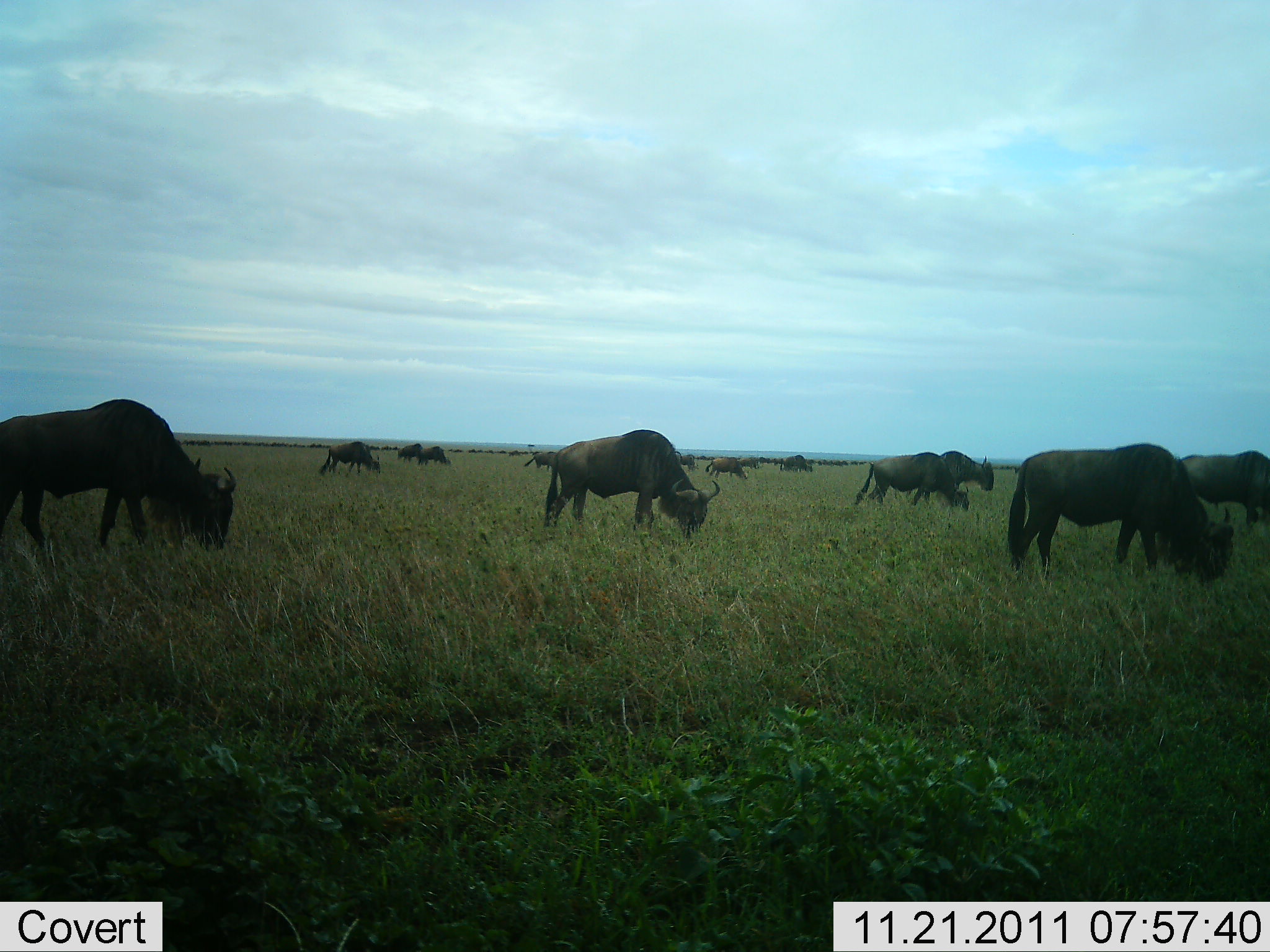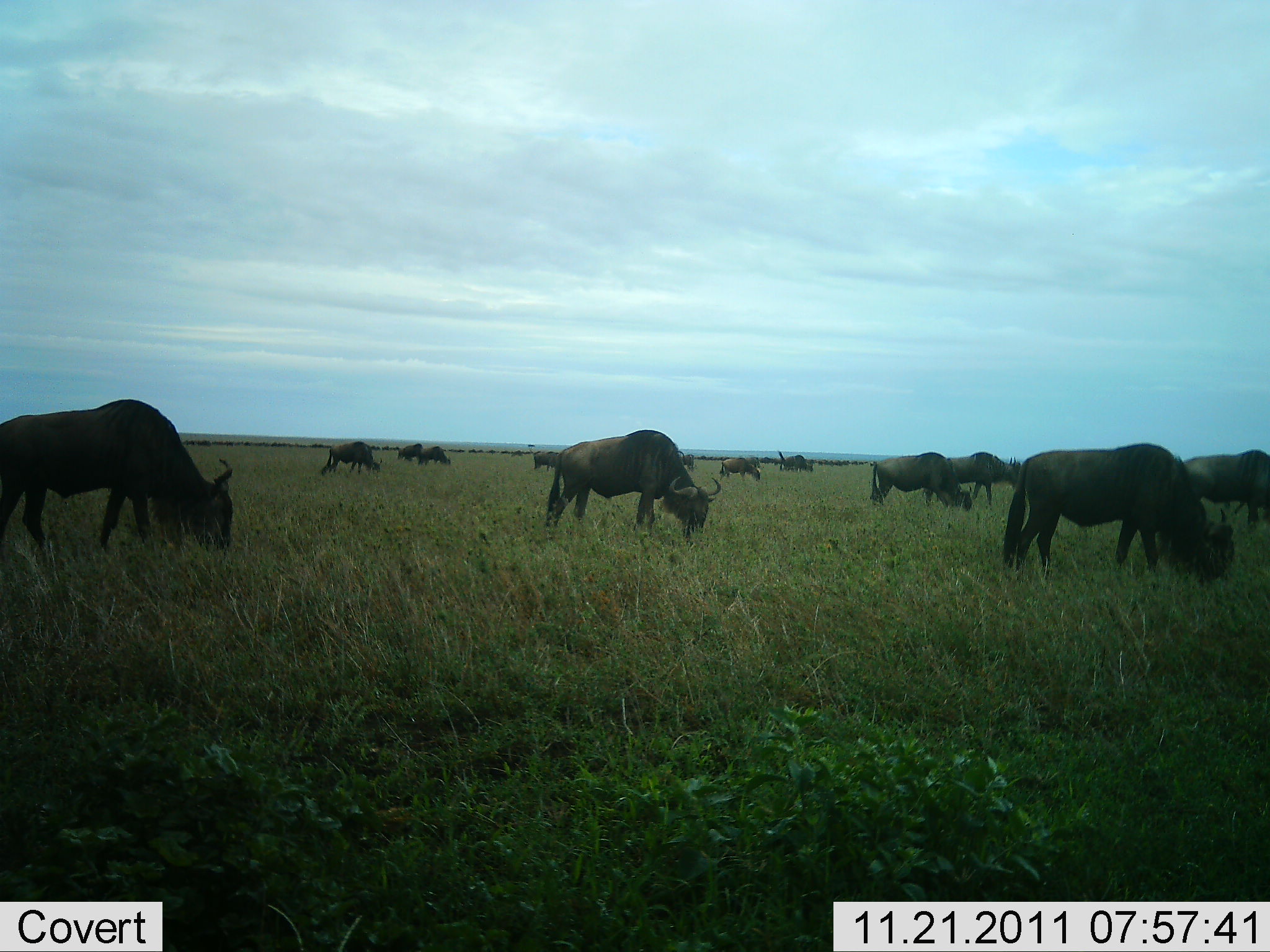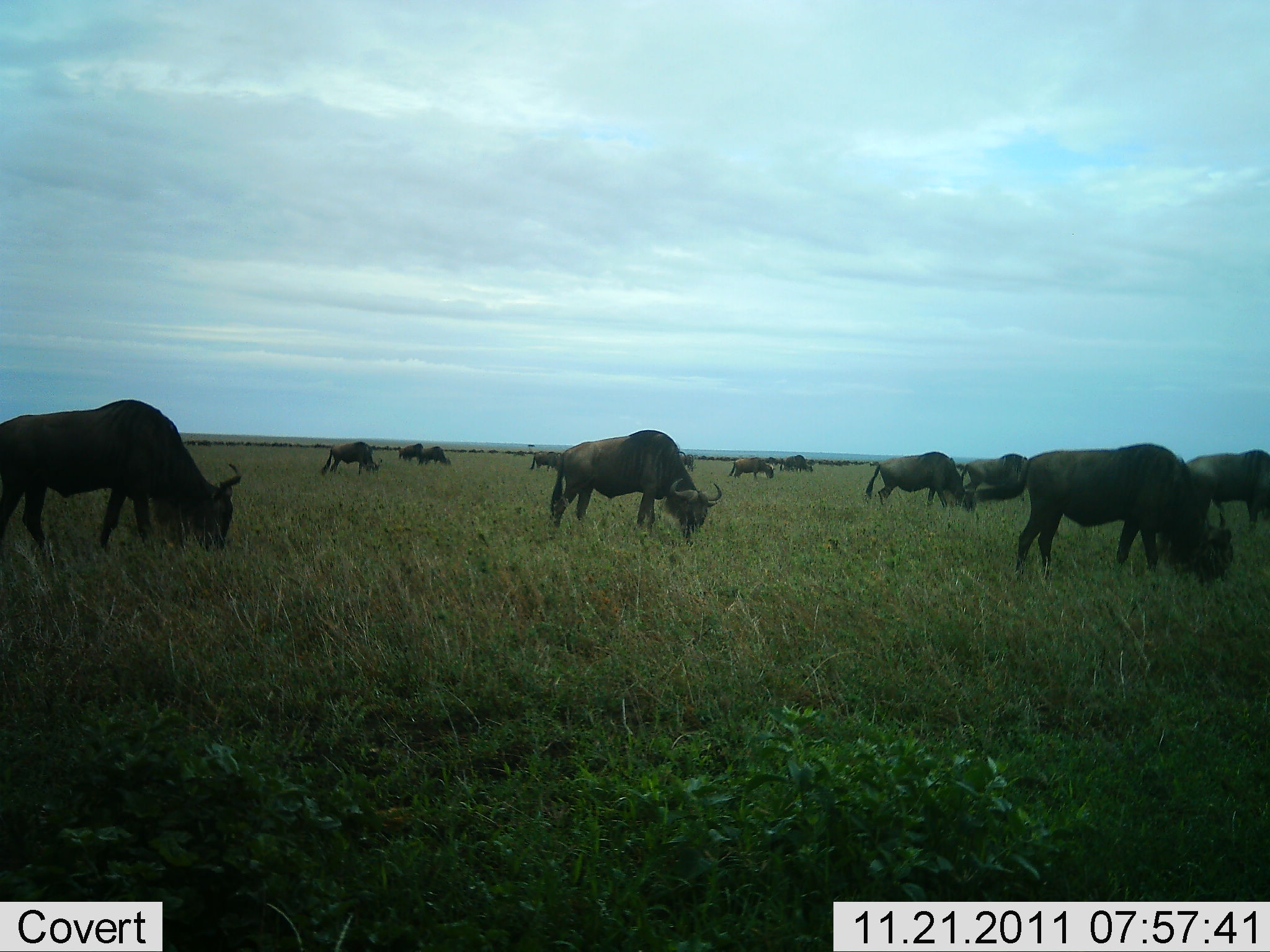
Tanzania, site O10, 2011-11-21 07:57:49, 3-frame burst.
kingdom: Animalia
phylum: Chordata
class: Mammalia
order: Artiodactyla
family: Bovidae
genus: Connochaetes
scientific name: Connochaetes taurinus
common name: blue wildebeest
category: wildebeest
Wildebeest (blue wildebeest) (Connochaetes taurinus), count 11-50. Behavior (volunteer vote fractions): standing 33%, resting 0%, moving 17%, interacting 0%. Young present (vote fraction): 0%. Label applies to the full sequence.